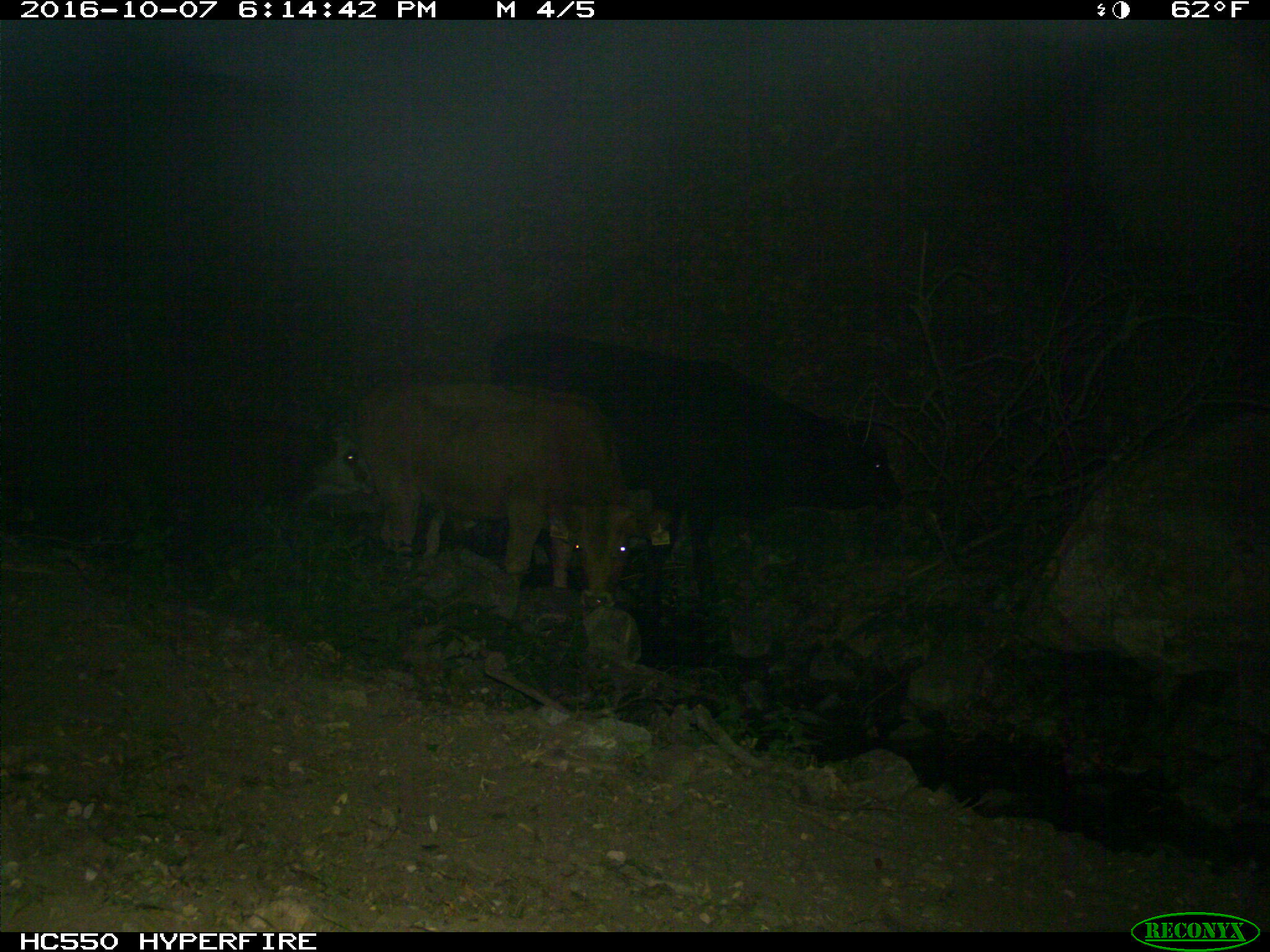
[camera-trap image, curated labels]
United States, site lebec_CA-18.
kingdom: Animalia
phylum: Chordata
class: Mammalia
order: Artiodactyla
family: Bovidae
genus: Bos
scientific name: Bos taurus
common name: domestic cow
Bos taurus (domestic cow).